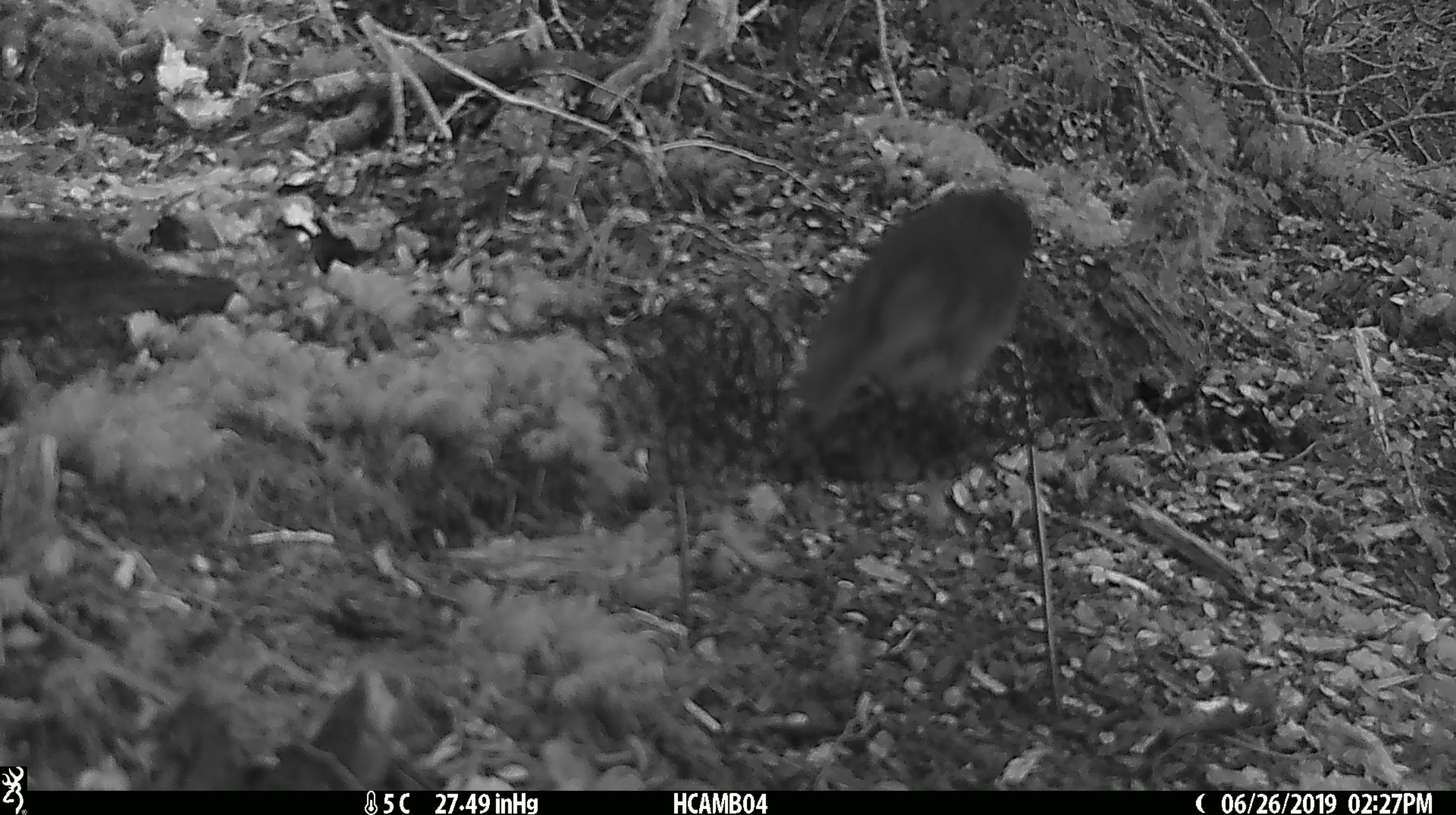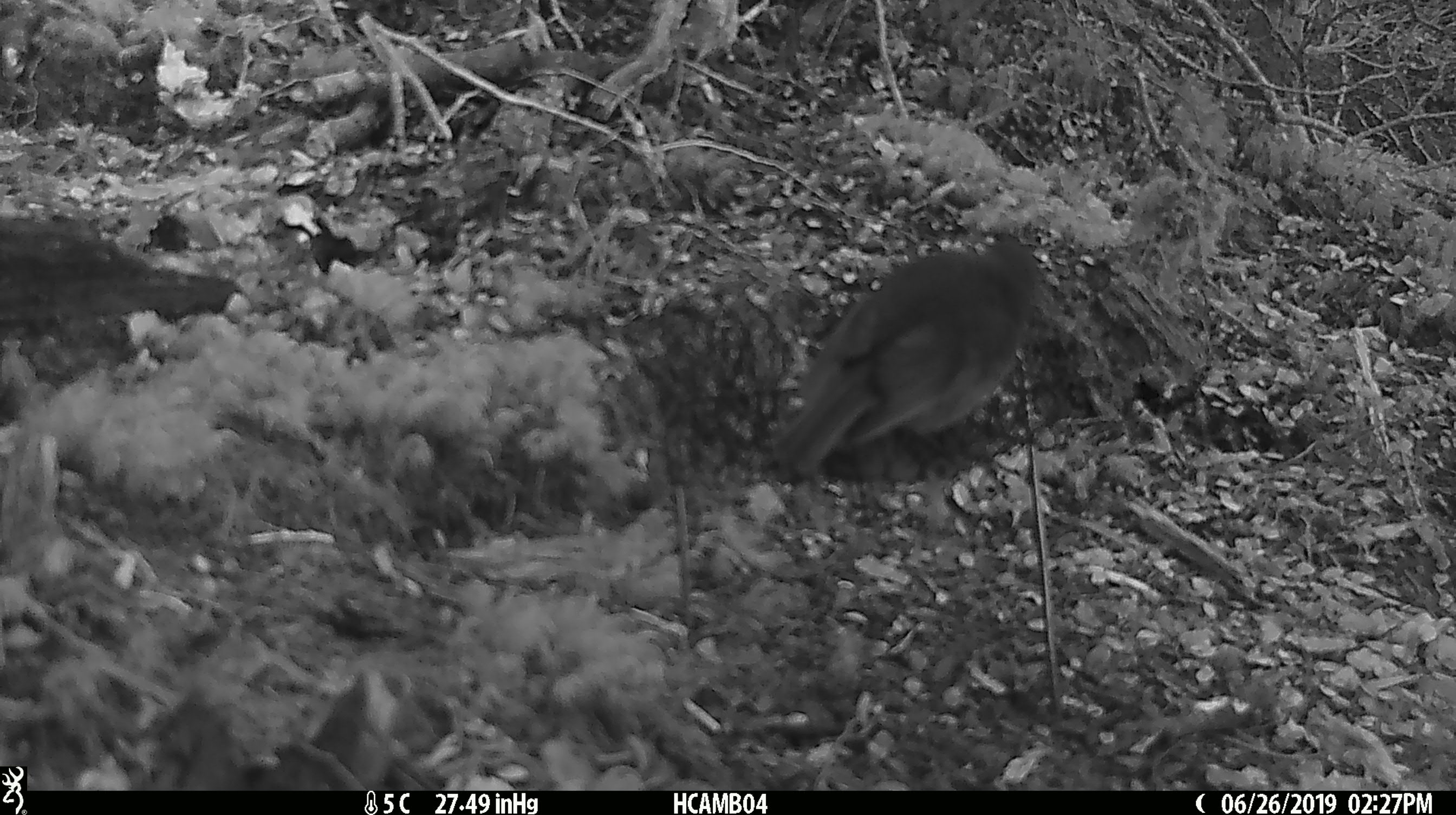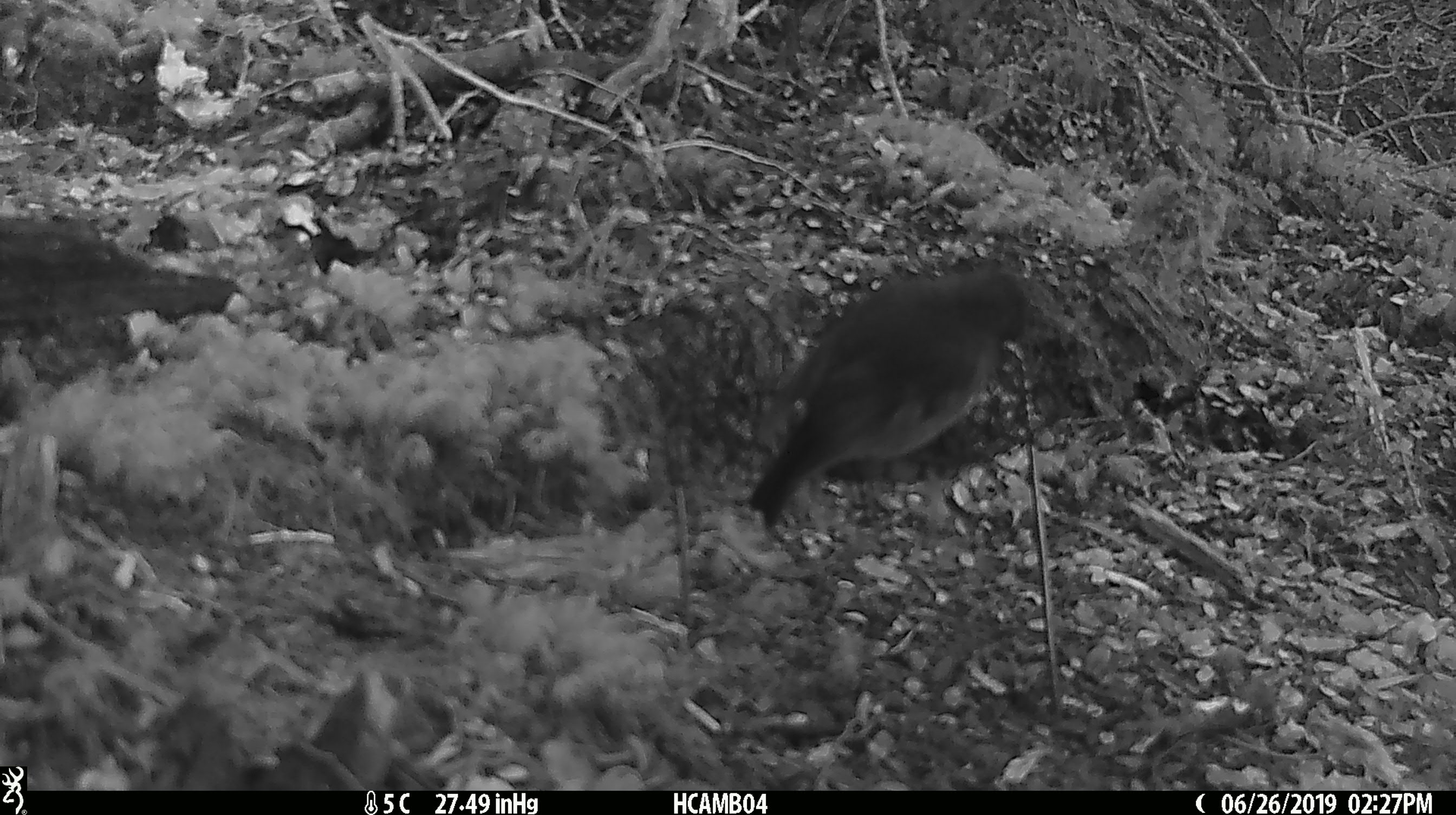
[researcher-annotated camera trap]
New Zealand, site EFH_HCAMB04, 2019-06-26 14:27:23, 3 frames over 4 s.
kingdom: Animalia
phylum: Chordata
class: Aves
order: Passeriformes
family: Petroicidae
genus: Petroica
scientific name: Petroica australis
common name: new zealand robin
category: robin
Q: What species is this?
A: Robin (new zealand robin) (Petroica australis).